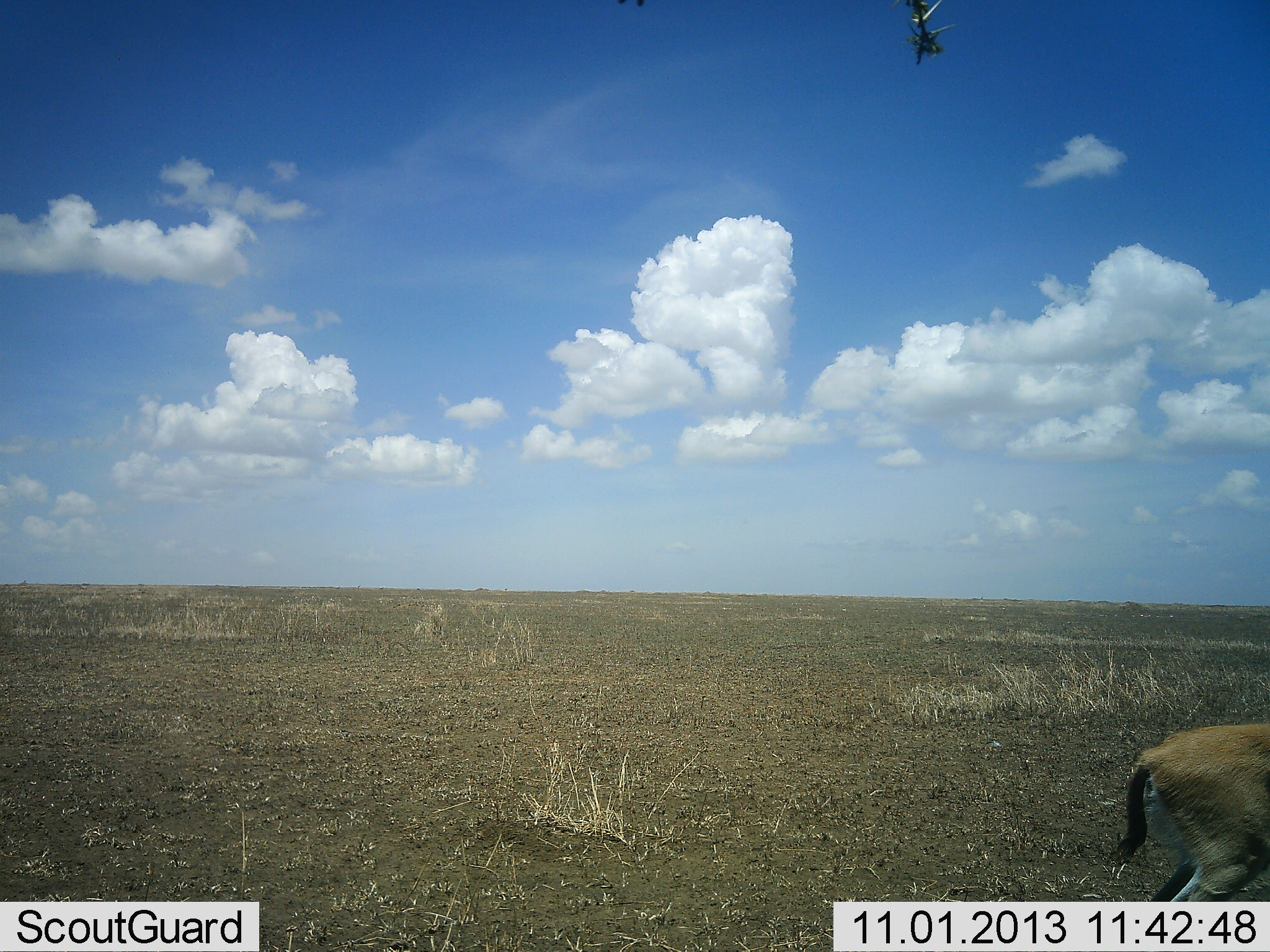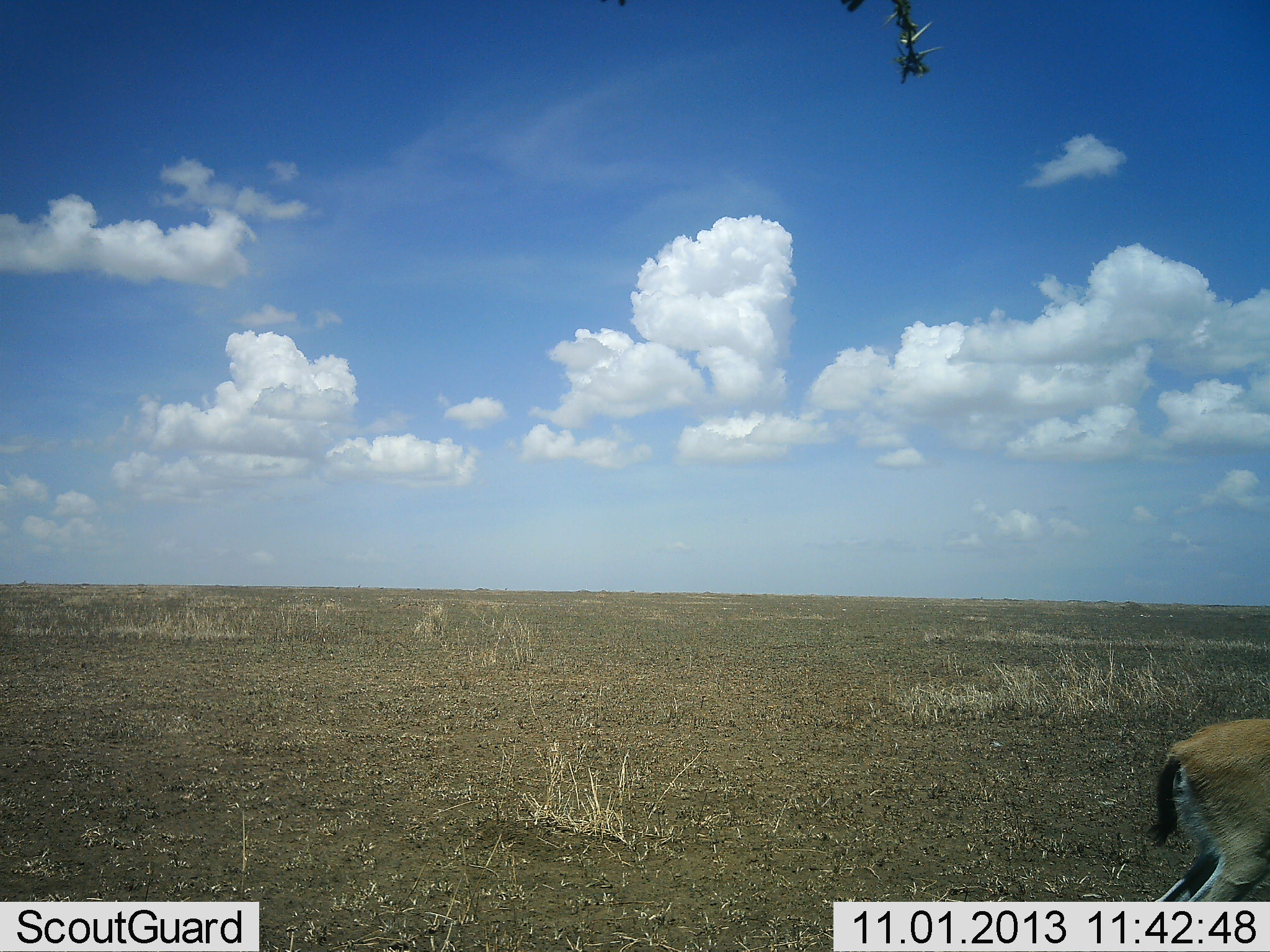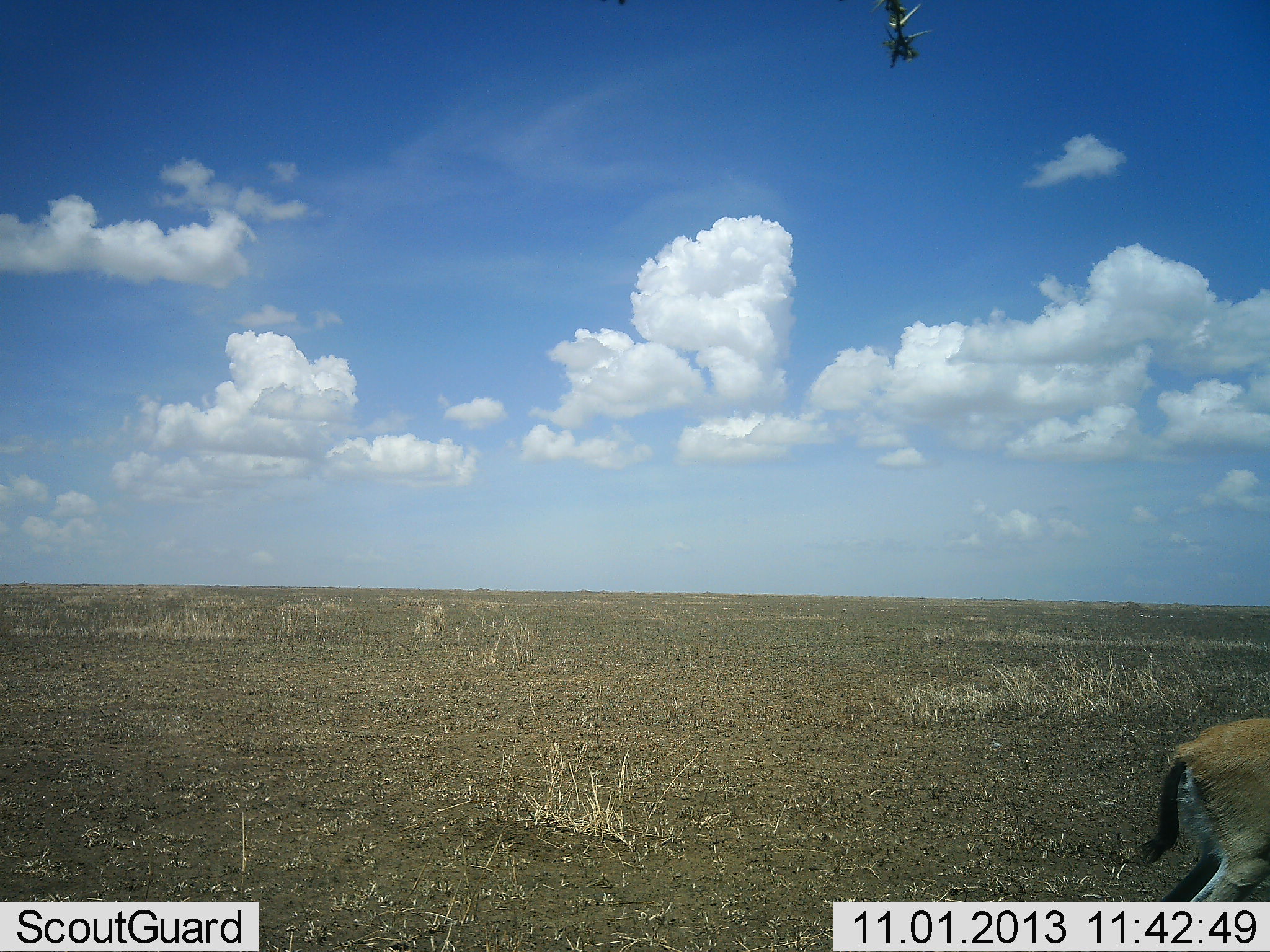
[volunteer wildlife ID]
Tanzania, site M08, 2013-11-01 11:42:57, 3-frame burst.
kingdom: Animalia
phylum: Chordata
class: Mammalia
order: Artiodactyla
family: Bovidae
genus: Eudorcas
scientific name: Eudorcas thomsonii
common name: thomson's gazelle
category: gazellethomsons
Gazellethomsons (thomson's gazelle) (Eudorcas thomsonii), count 1. Behavior (volunteer vote fractions): standing 80%, resting 0%, moving 20%, interacting 0%. Young present (vote fraction): 0%. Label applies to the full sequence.